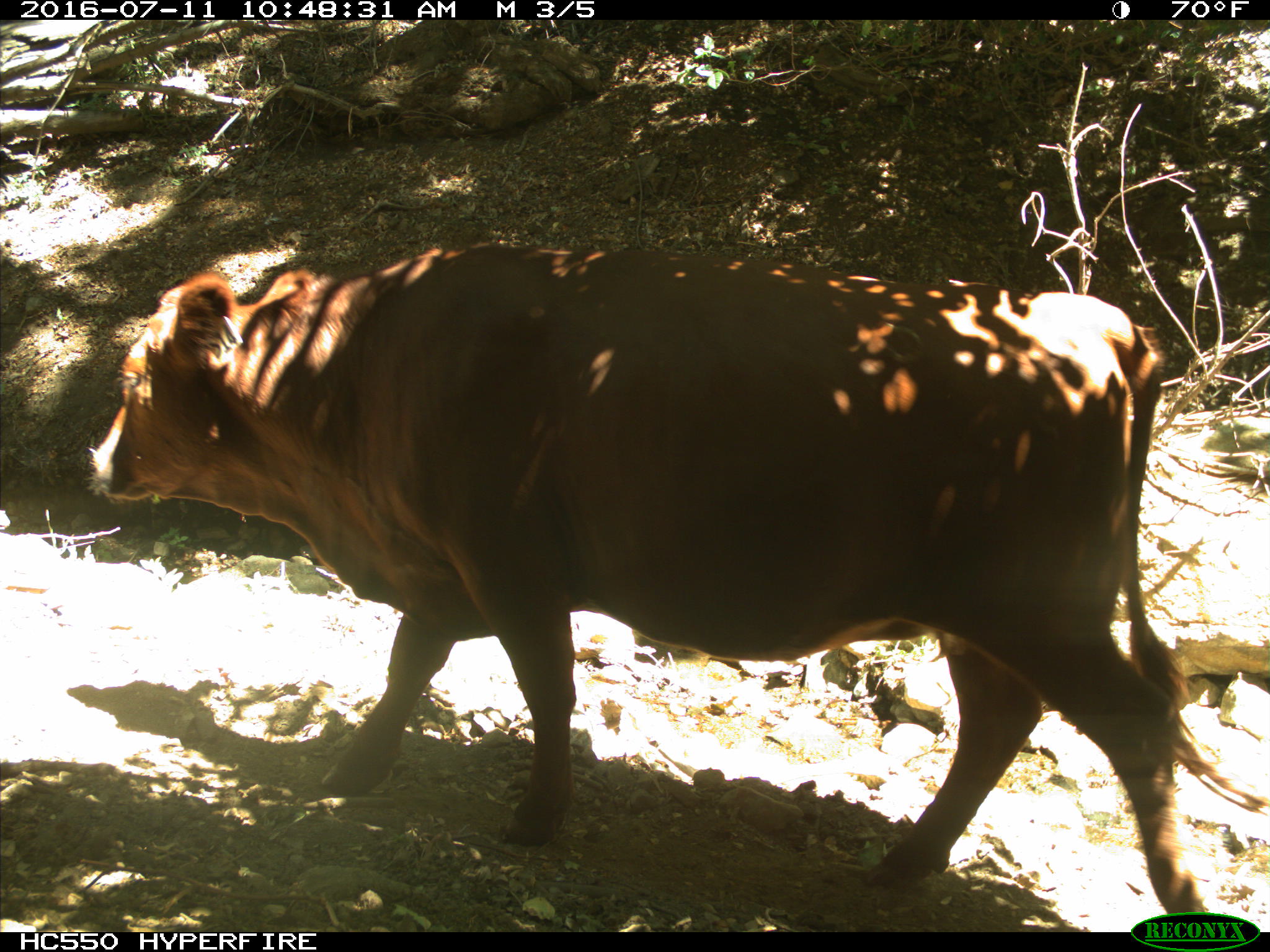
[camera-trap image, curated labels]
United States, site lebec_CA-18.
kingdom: Animalia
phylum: Chordata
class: Mammalia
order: Artiodactyla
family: Bovidae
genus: Bos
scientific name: Bos taurus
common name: domestic cow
Bos taurus (domestic cow).